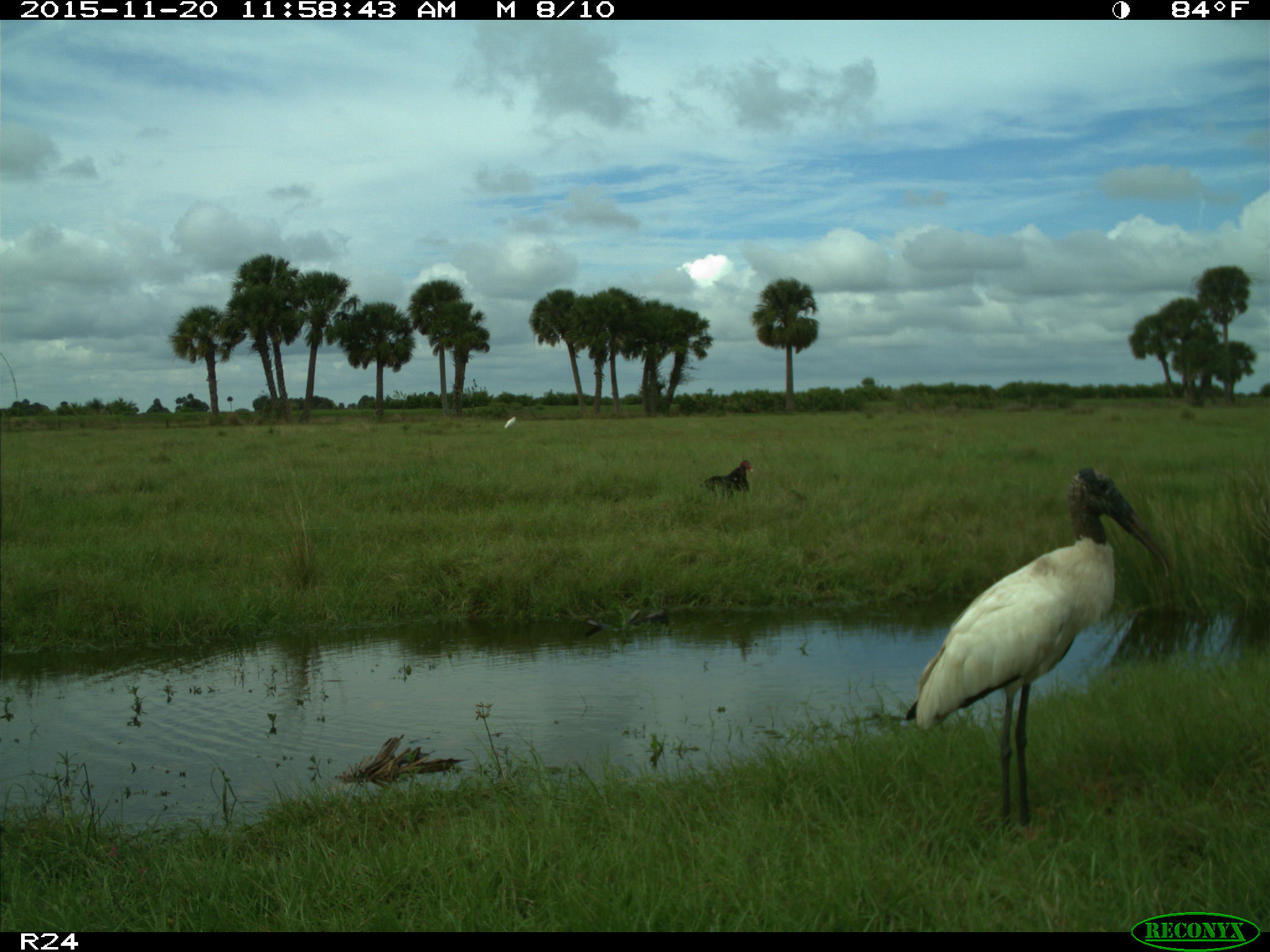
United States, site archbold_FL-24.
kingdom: Animalia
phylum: Chordata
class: Aves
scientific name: Aves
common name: birds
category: unidentified bird